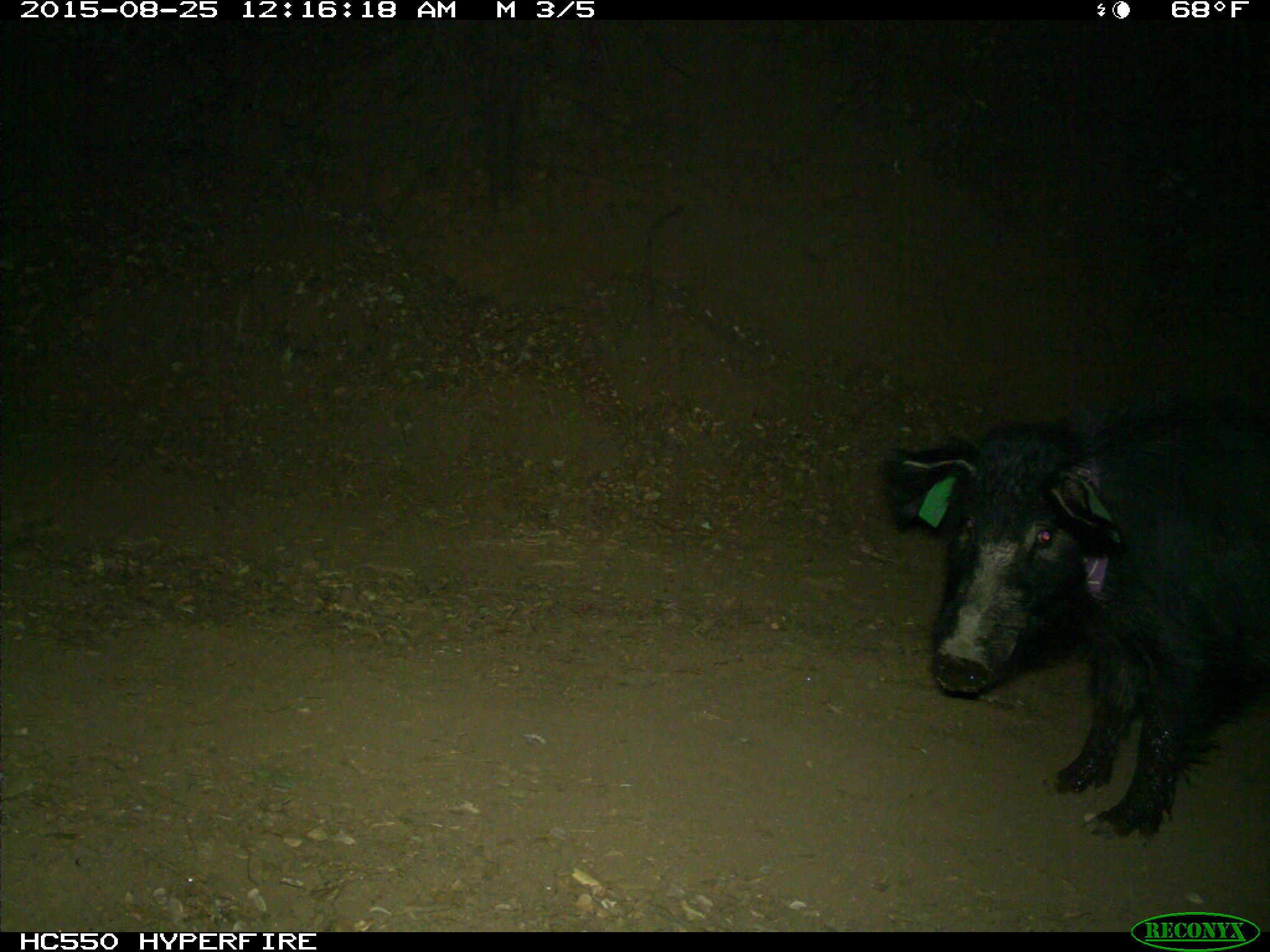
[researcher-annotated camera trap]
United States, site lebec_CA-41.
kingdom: Animalia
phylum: Chordata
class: Mammalia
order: Artiodactyla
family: Suidae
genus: Sus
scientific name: Sus scrofa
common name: wild boar